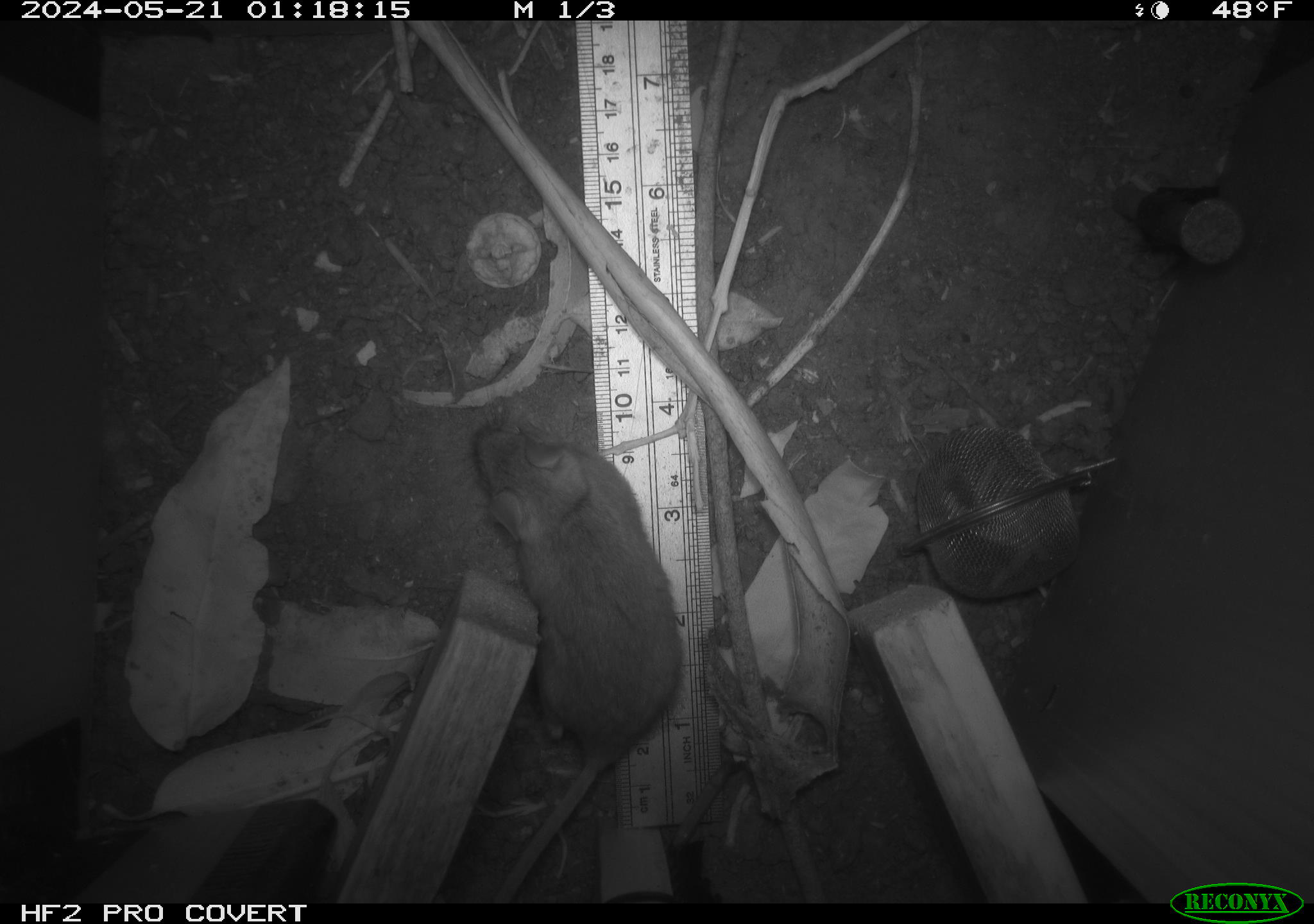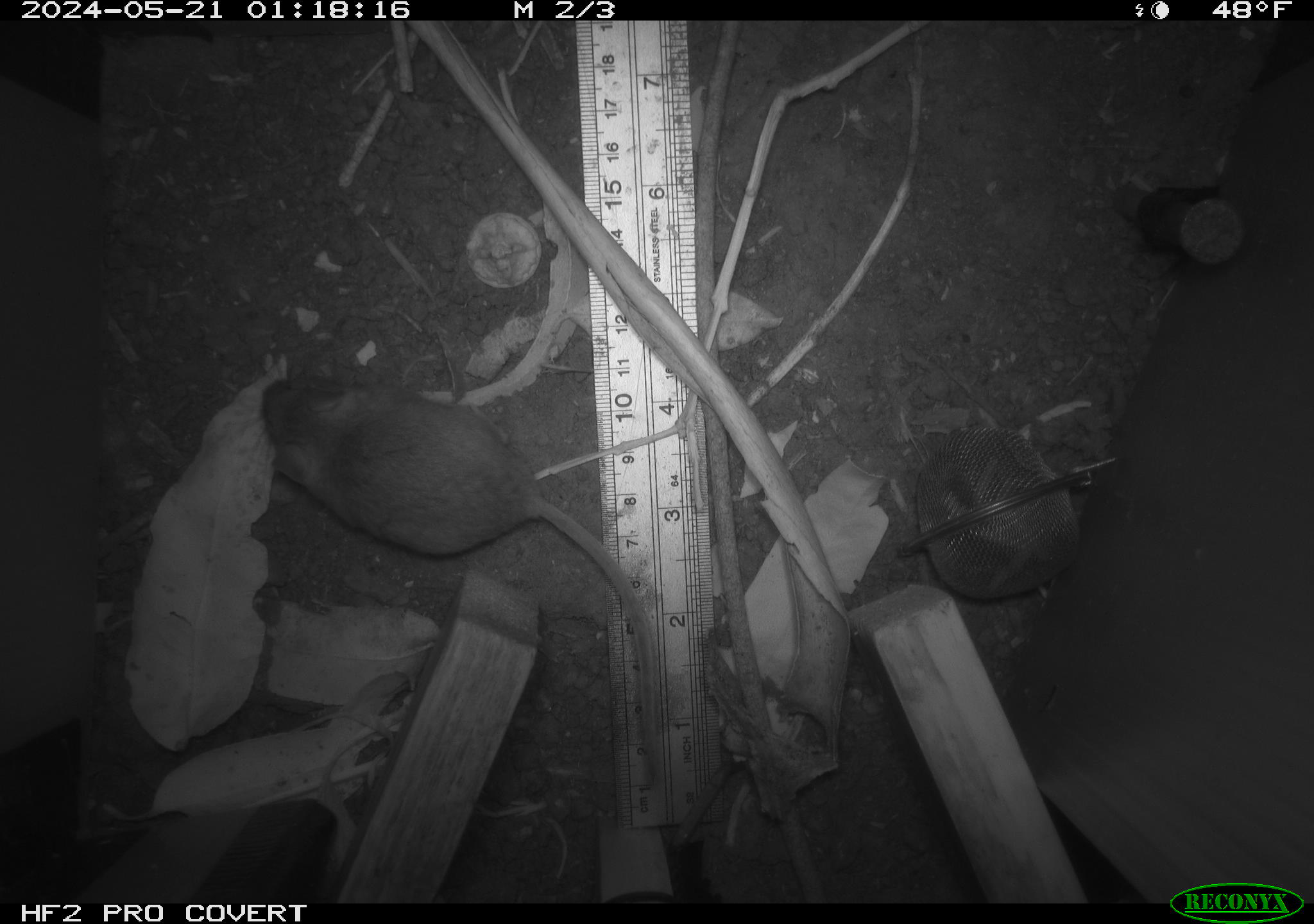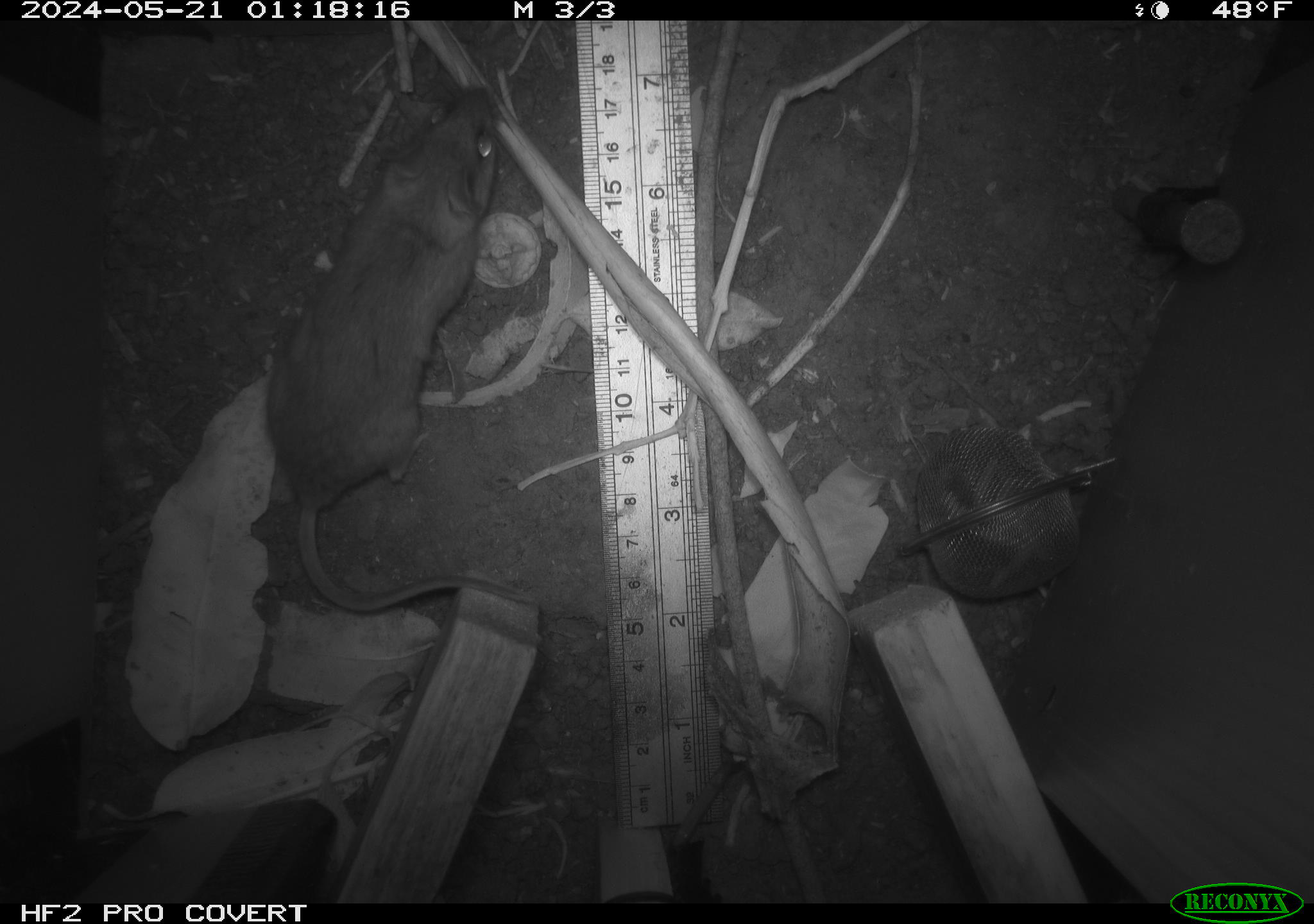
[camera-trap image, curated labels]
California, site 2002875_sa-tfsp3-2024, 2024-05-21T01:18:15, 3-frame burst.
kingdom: Animalia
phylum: Chordata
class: Mammalia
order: Rodentia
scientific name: Rodentia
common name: rodent